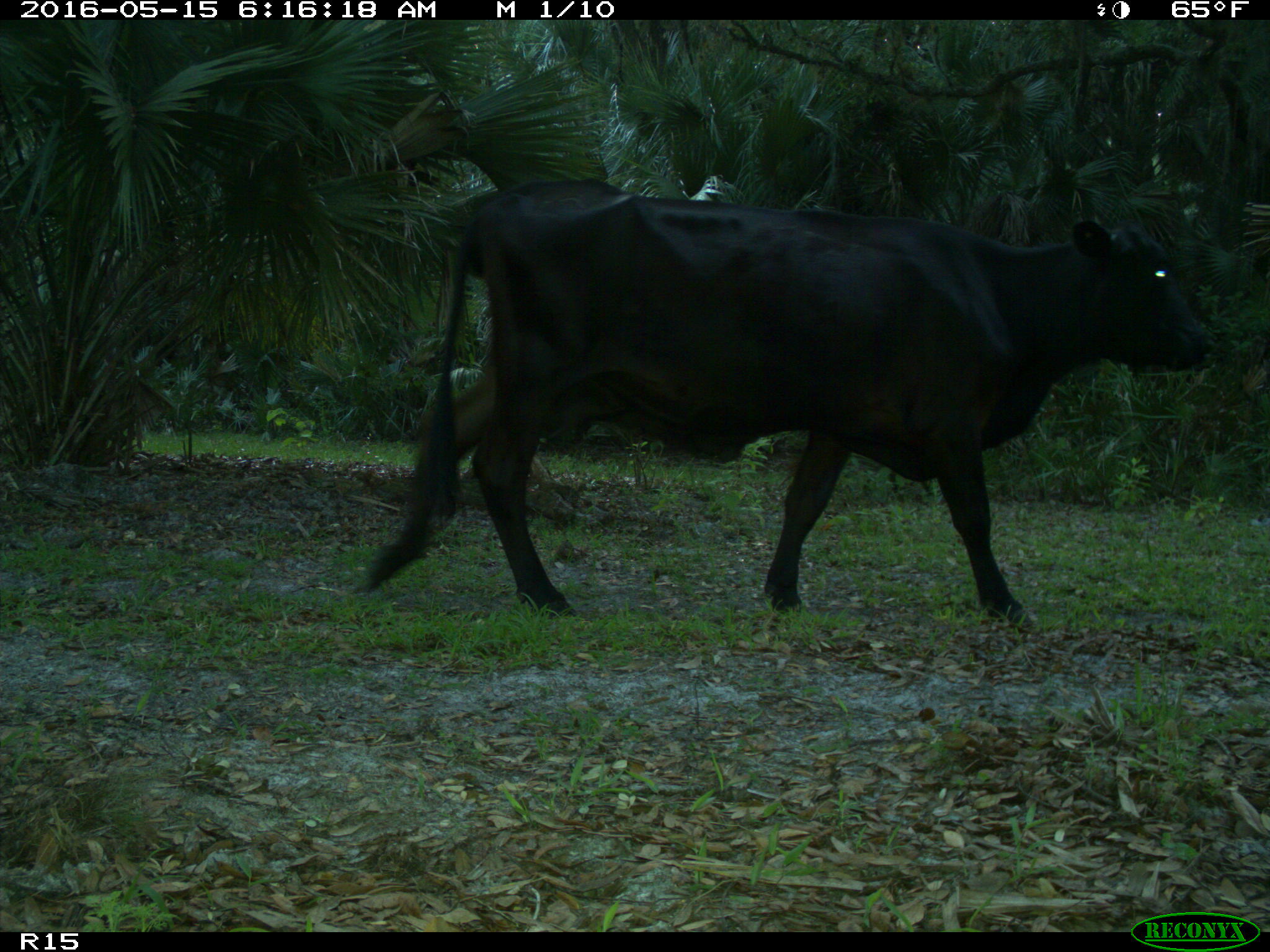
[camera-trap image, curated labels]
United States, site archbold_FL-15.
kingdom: Animalia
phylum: Chordata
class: Mammalia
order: Artiodactyla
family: Bovidae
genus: Bos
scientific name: Bos taurus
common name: domestic cow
Bos taurus (domestic cow).